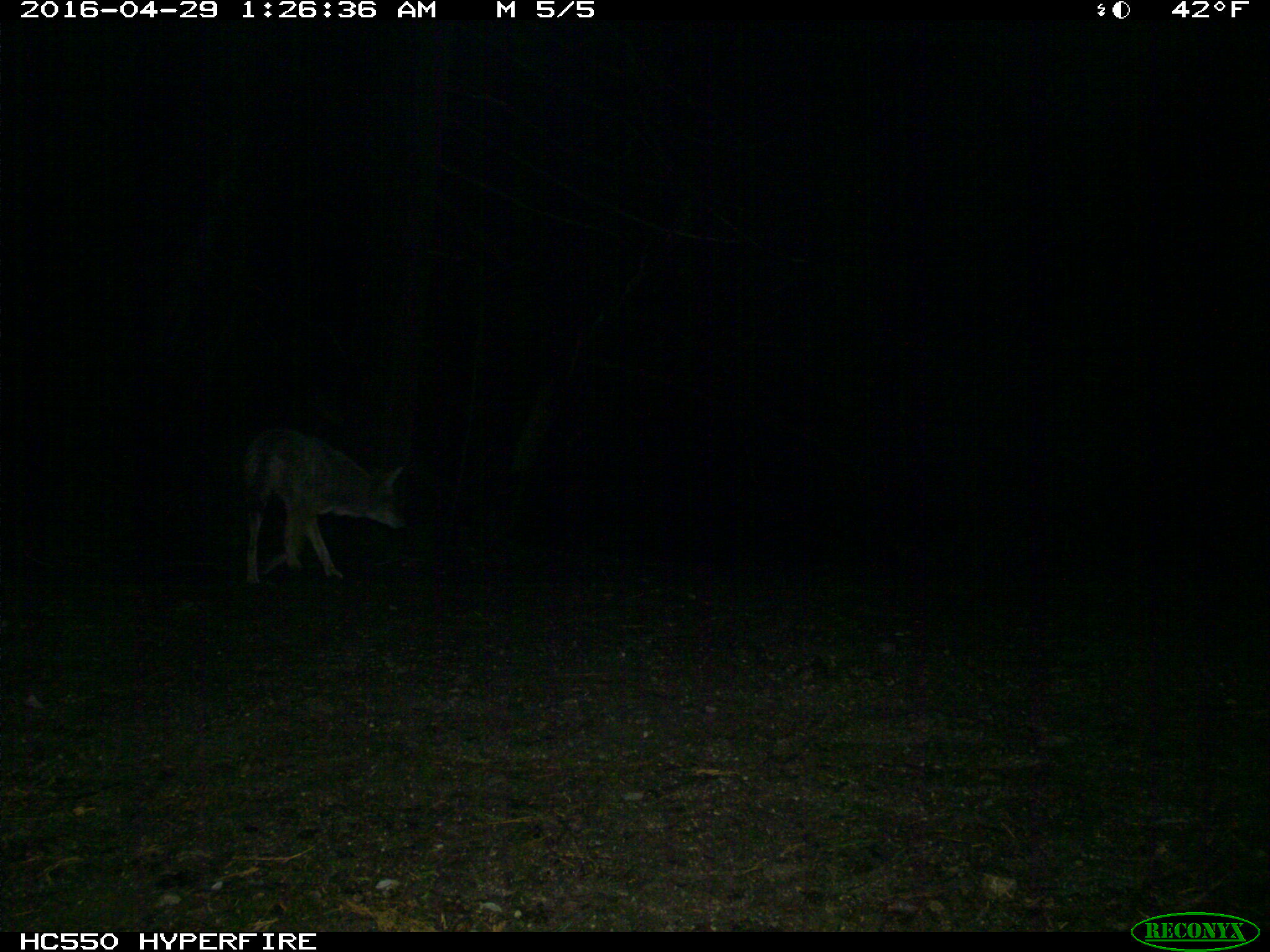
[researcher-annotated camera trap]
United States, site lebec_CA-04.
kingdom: Animalia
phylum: Chordata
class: Mammalia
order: Carnivora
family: Canidae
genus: Canis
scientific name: Canis latrans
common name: coyote